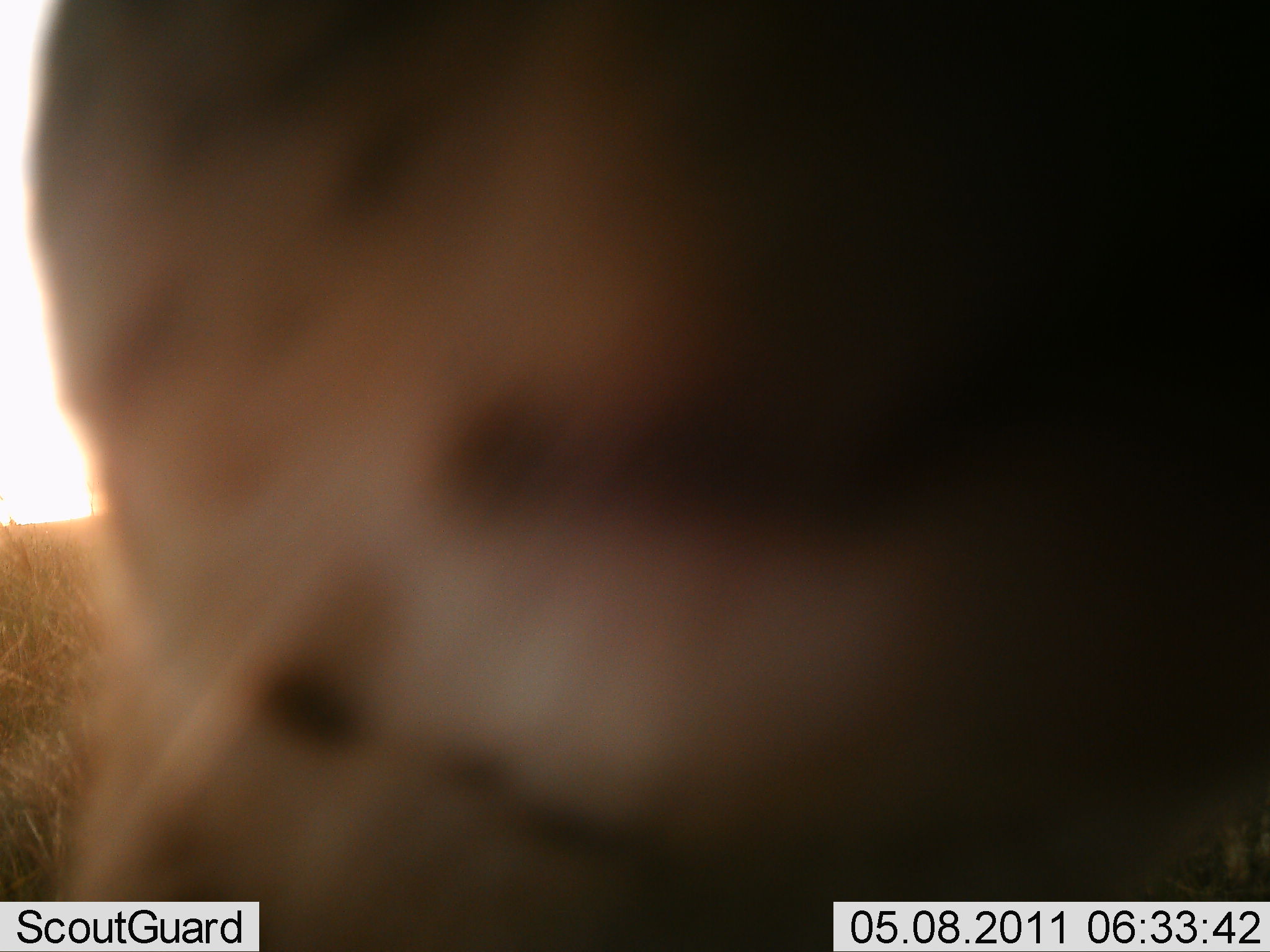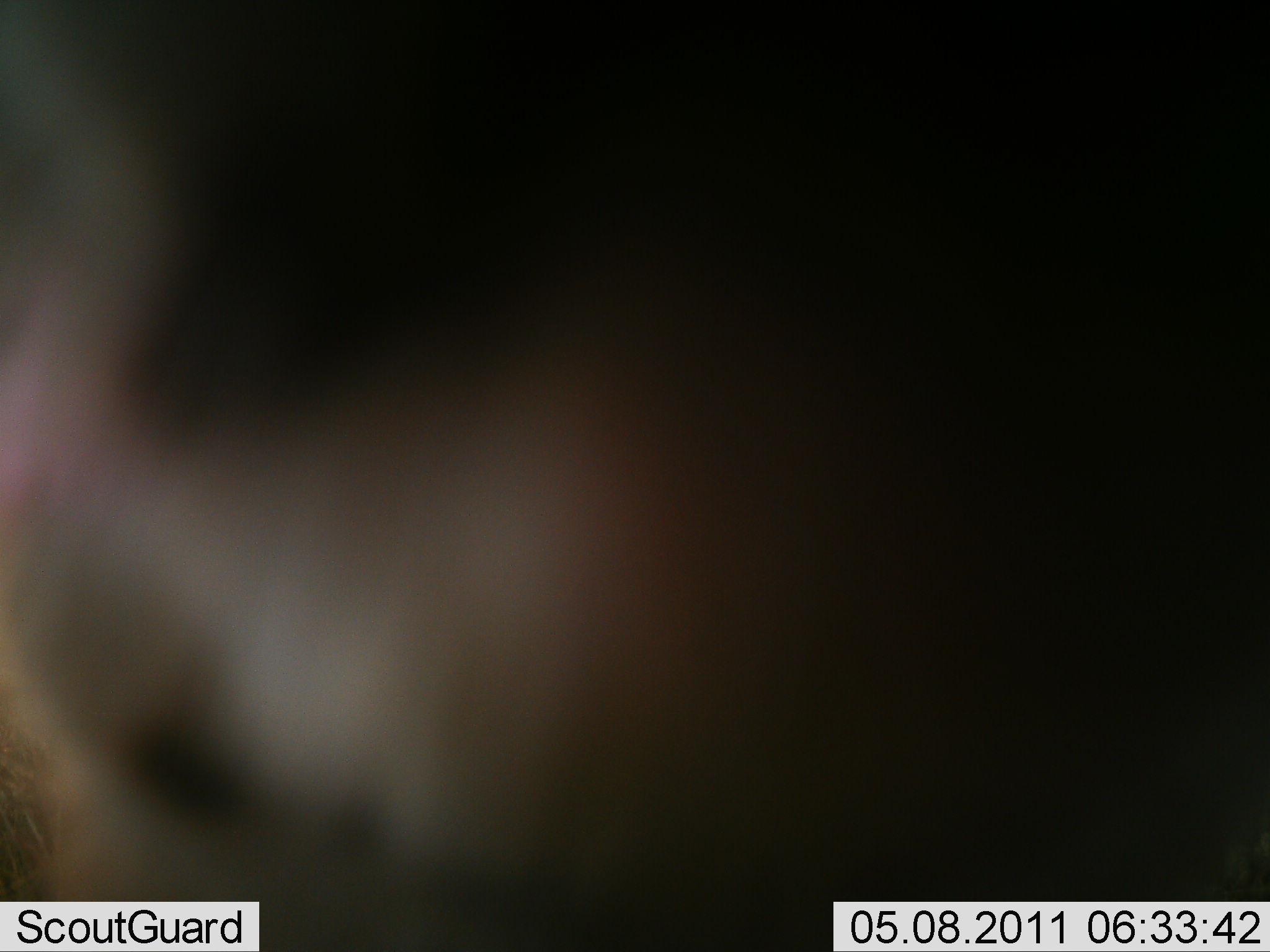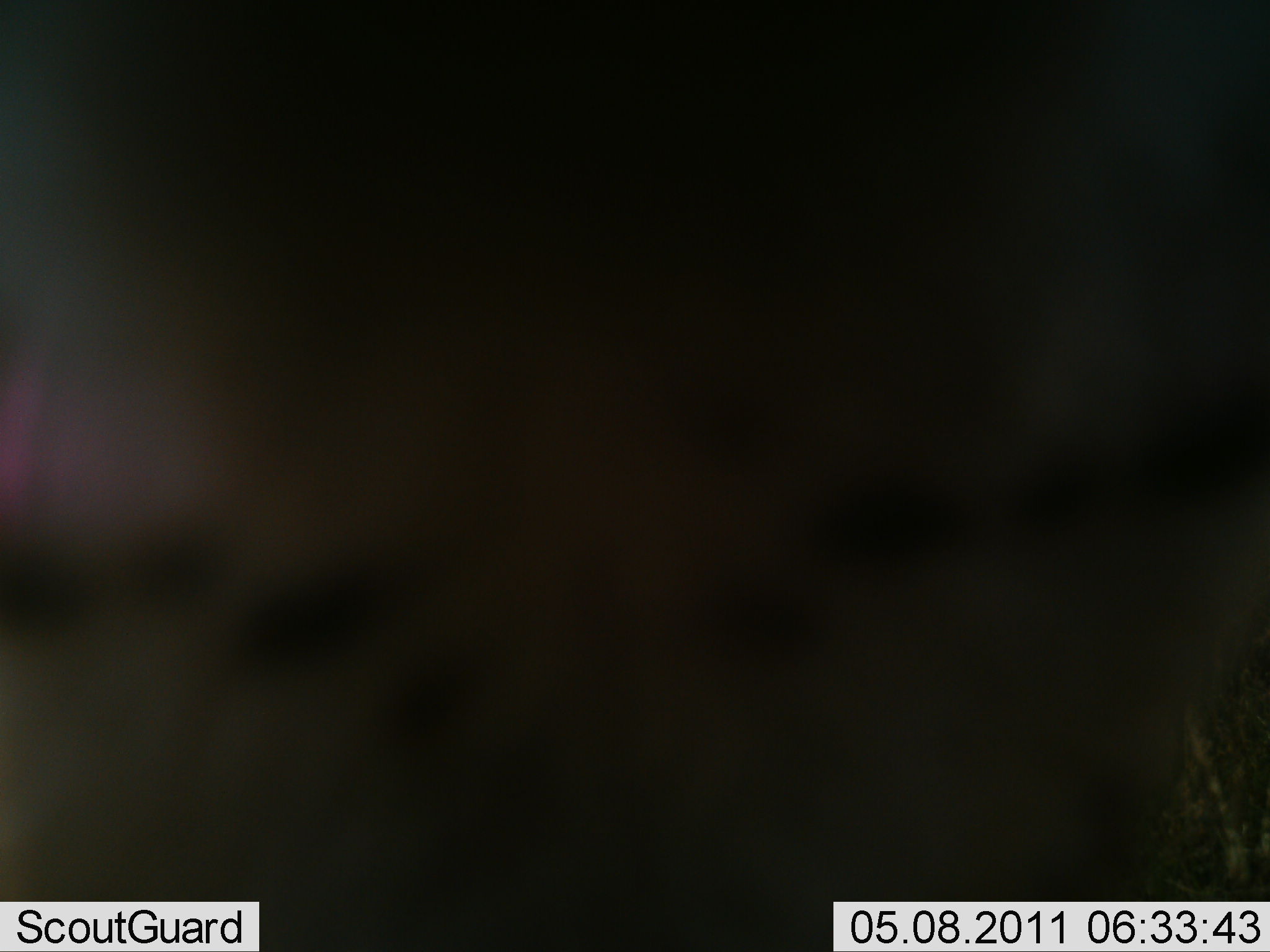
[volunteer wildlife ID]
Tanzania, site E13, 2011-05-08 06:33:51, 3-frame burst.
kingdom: Animalia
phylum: Chordata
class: Mammalia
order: Carnivora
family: Felidae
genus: Acinonyx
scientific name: Acinonyx jubatus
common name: cheetah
Cheetah (Acinonyx jubatus), count 1. Behavior (volunteer vote fractions): standing 75%, resting 0%, moving 25%, interacting 0%. Young present (vote fraction): 0%. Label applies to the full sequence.